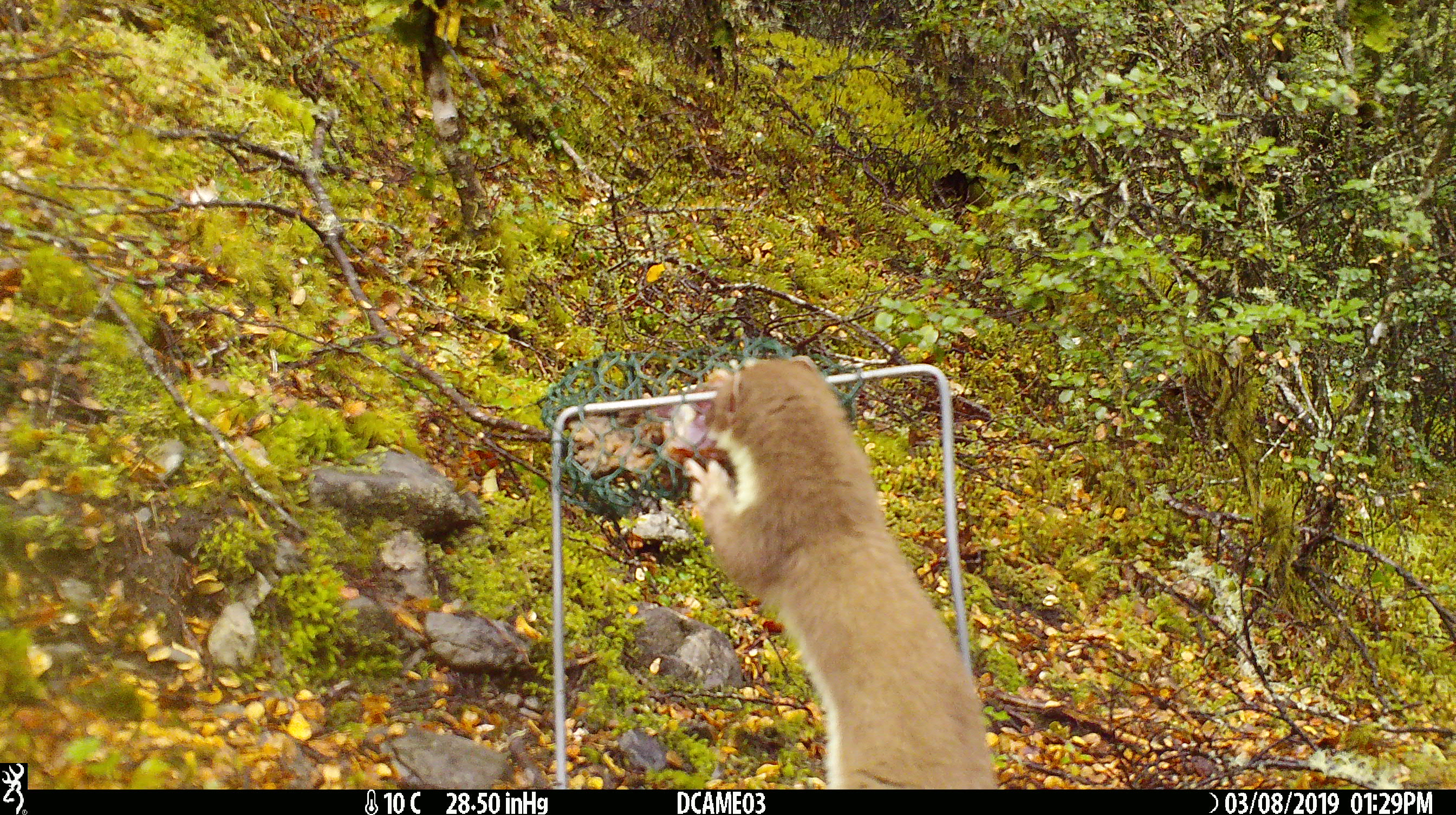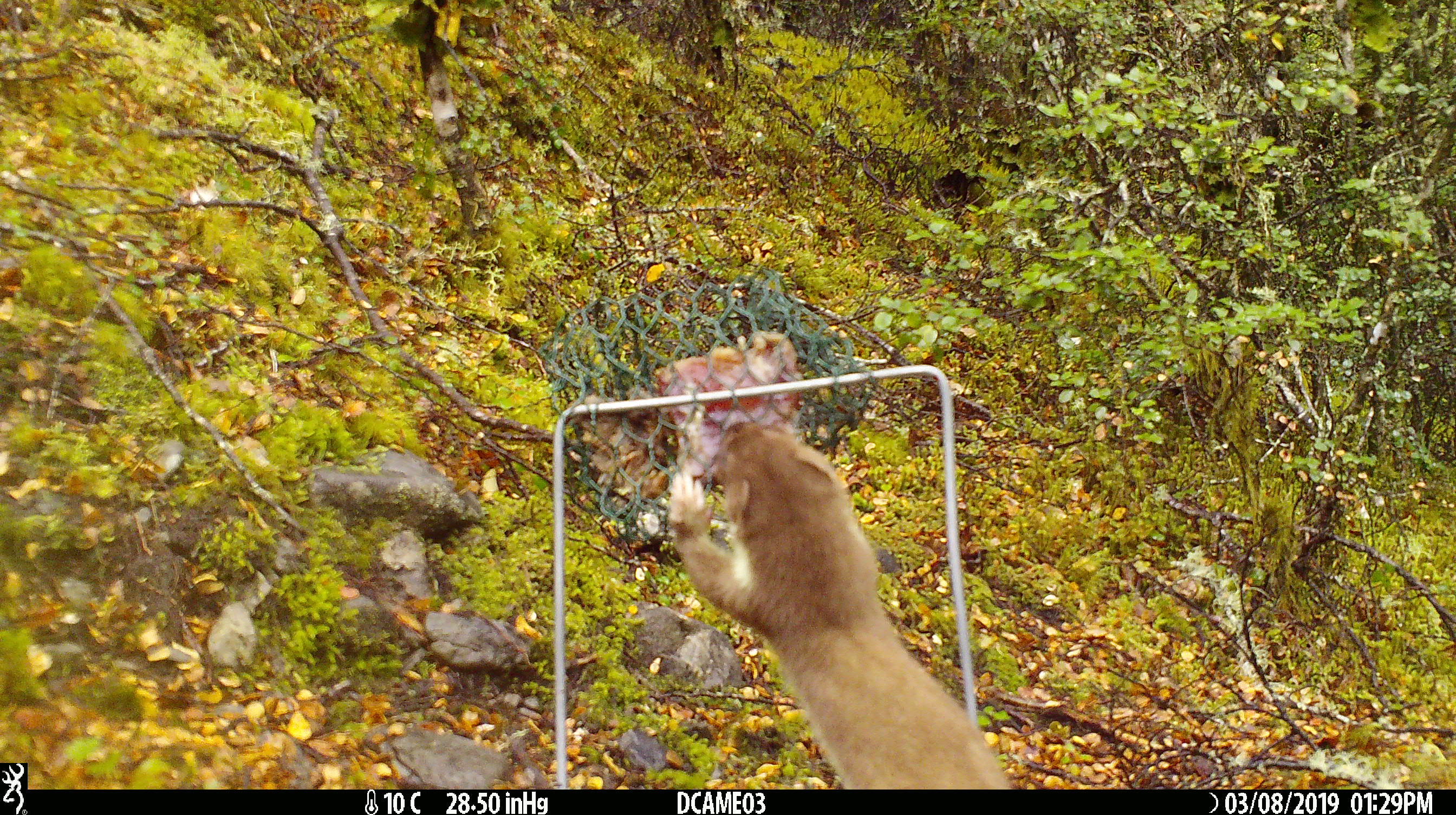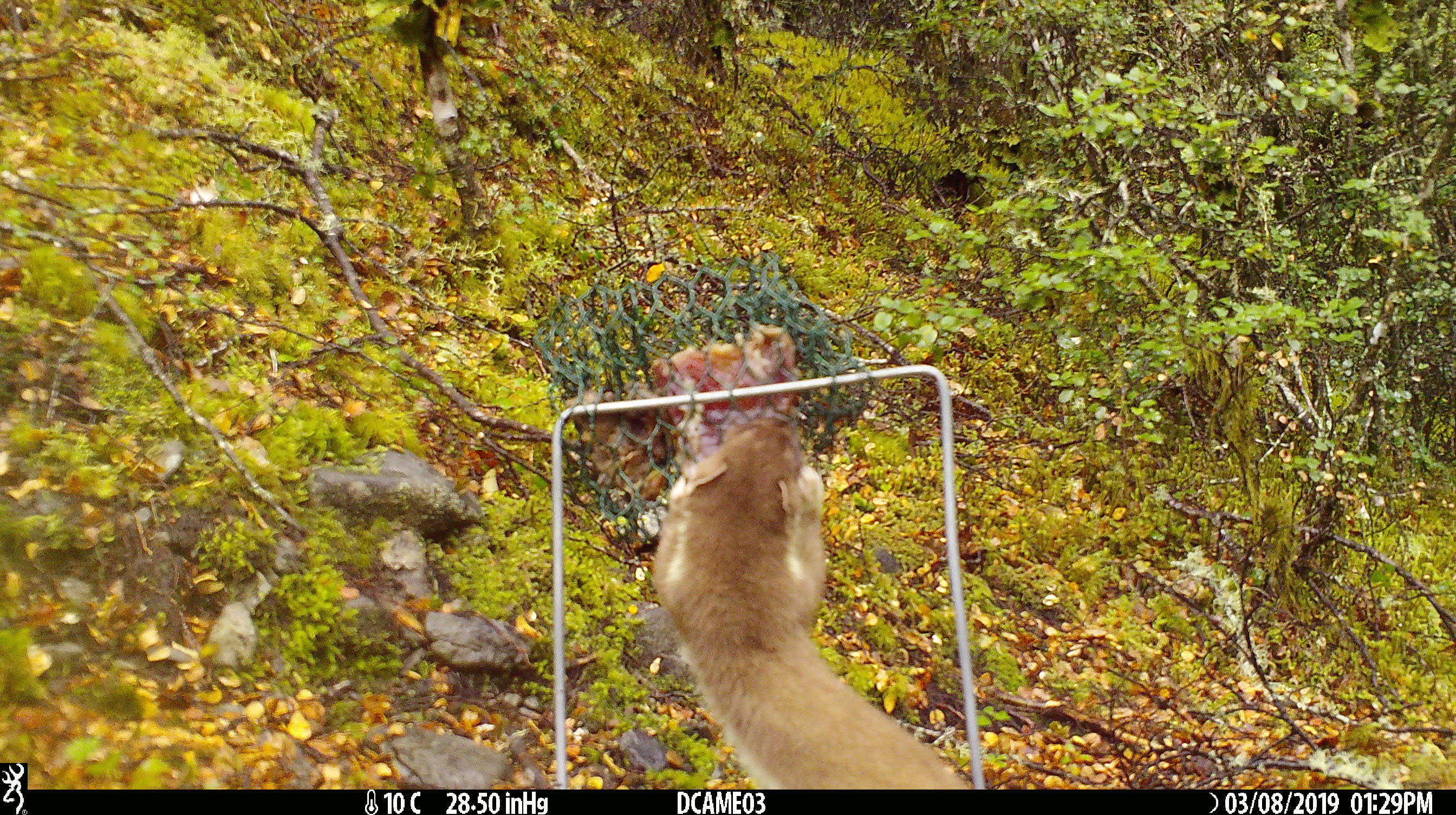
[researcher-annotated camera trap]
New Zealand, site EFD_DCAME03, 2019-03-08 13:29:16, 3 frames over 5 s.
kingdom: Animalia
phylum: Chordata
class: Mammalia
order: Carnivora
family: Mustelidae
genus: Mustela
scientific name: Mustela erminea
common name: stoat